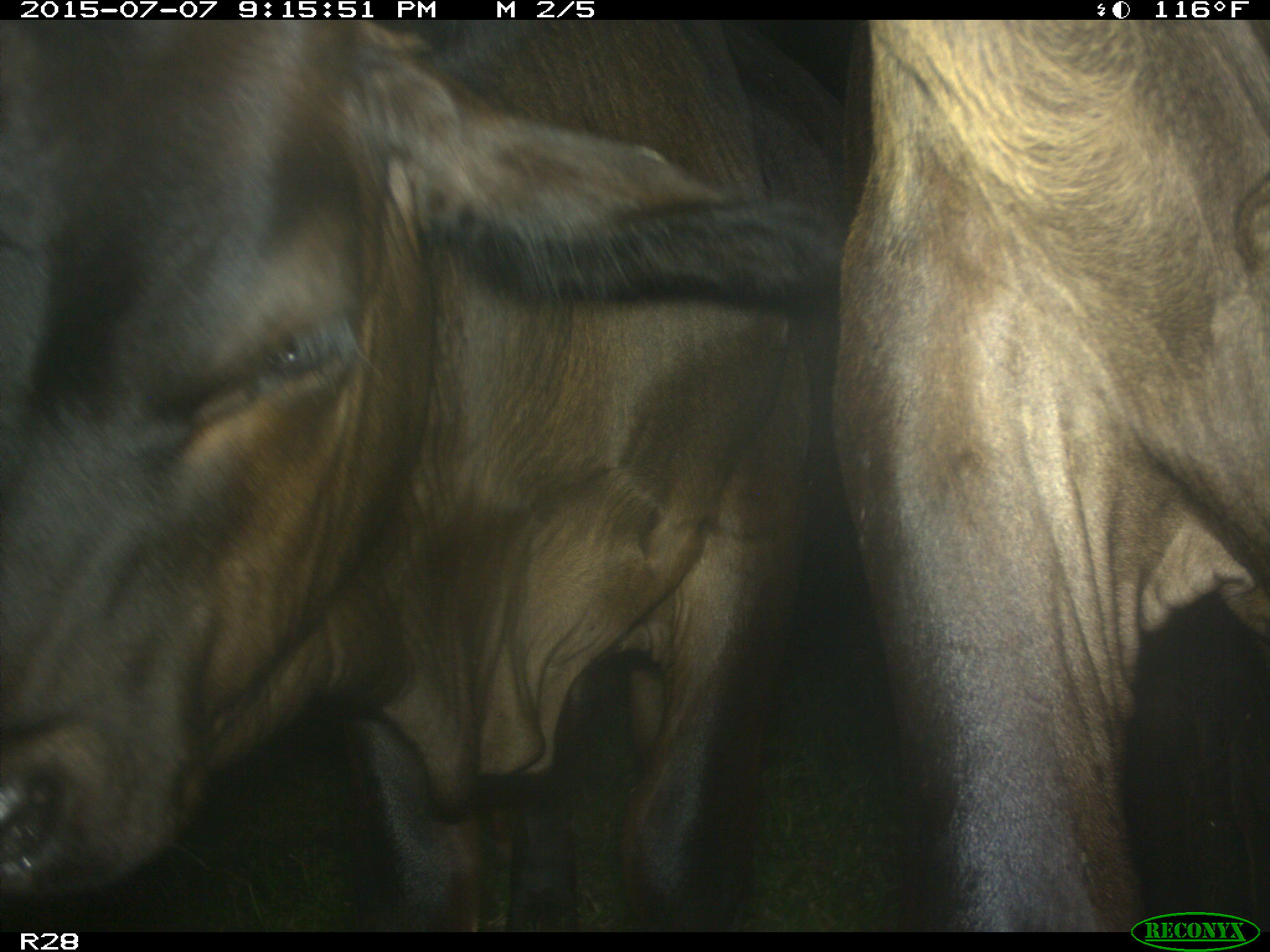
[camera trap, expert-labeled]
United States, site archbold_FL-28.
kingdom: Animalia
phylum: Chordata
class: Mammalia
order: Artiodactyla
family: Bovidae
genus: Bos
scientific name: Bos taurus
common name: domestic cow